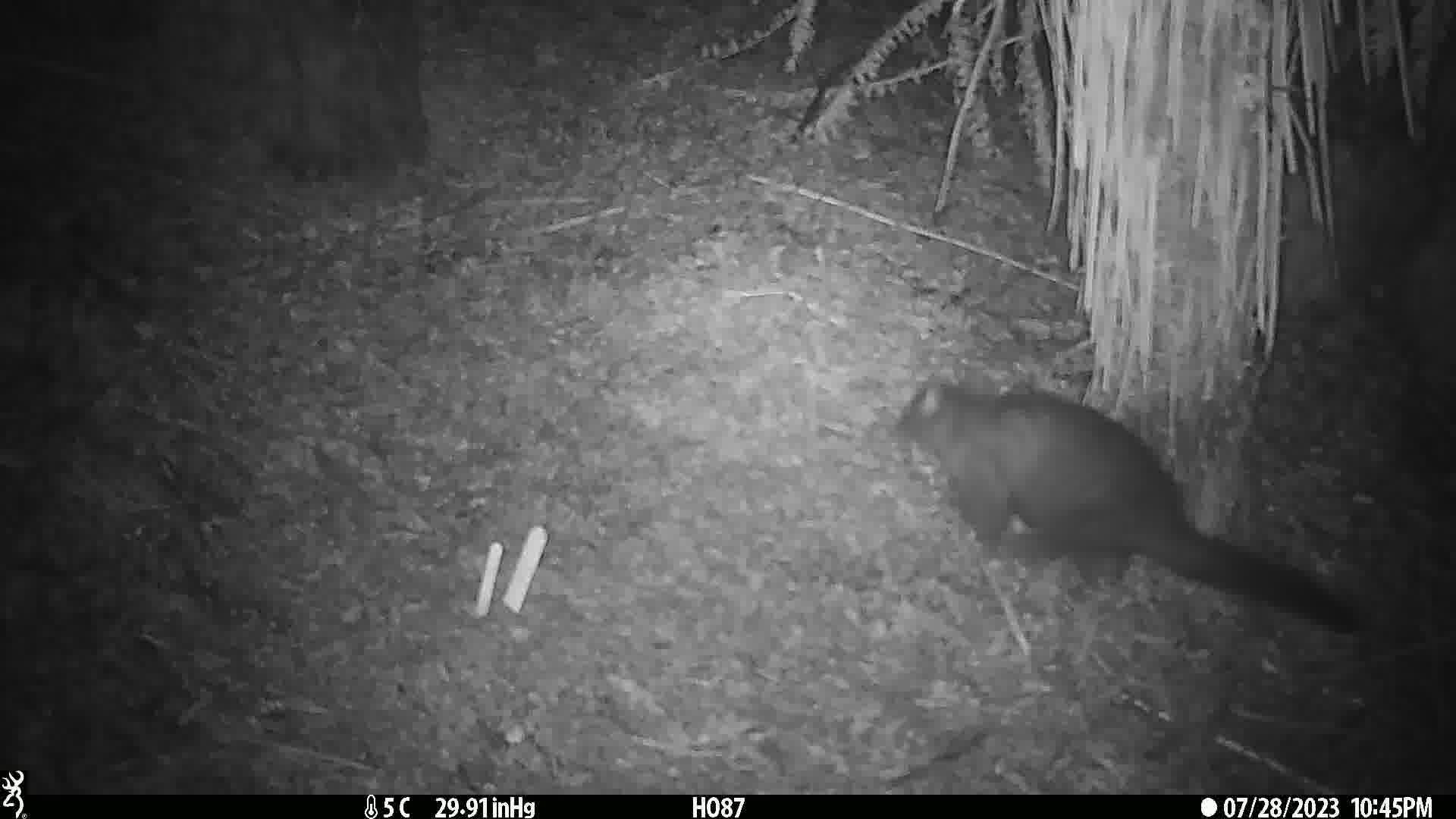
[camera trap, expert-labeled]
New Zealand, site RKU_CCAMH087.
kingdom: Animalia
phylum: Chordata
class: Mammalia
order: Diprotodontia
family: Phalangeridae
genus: Trichosurus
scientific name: Trichosurus vulpecula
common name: common brushtail possum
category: possum